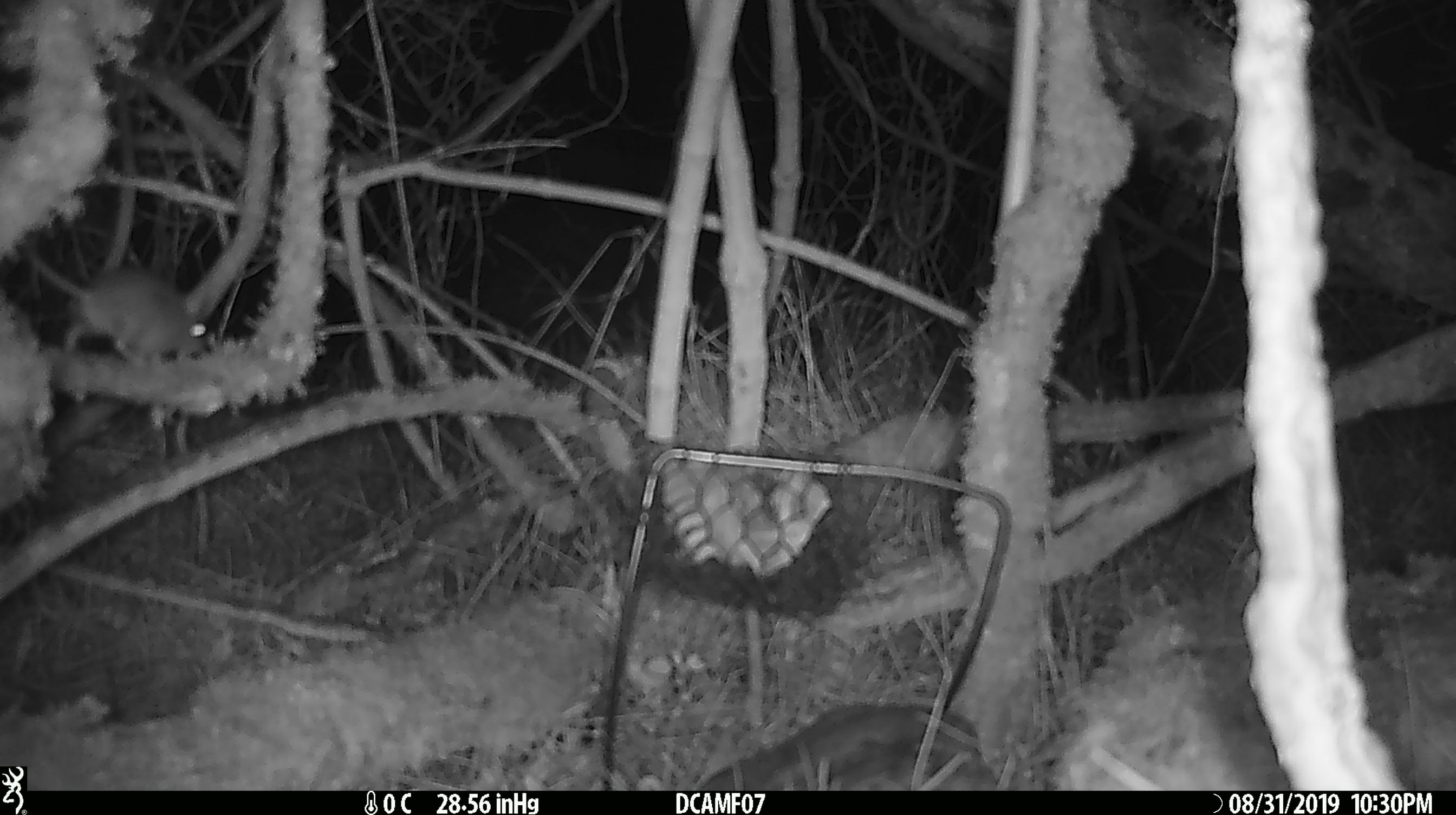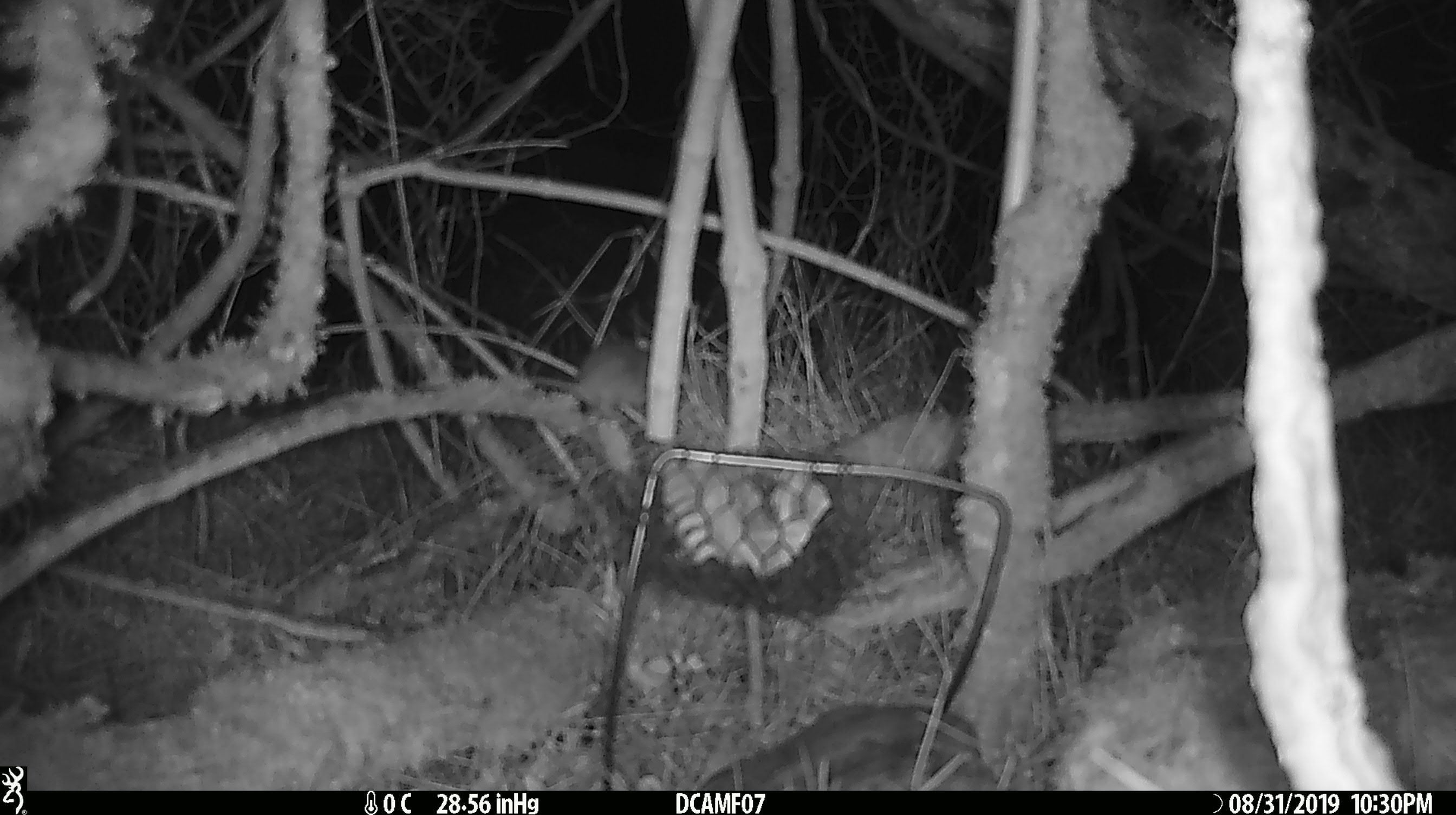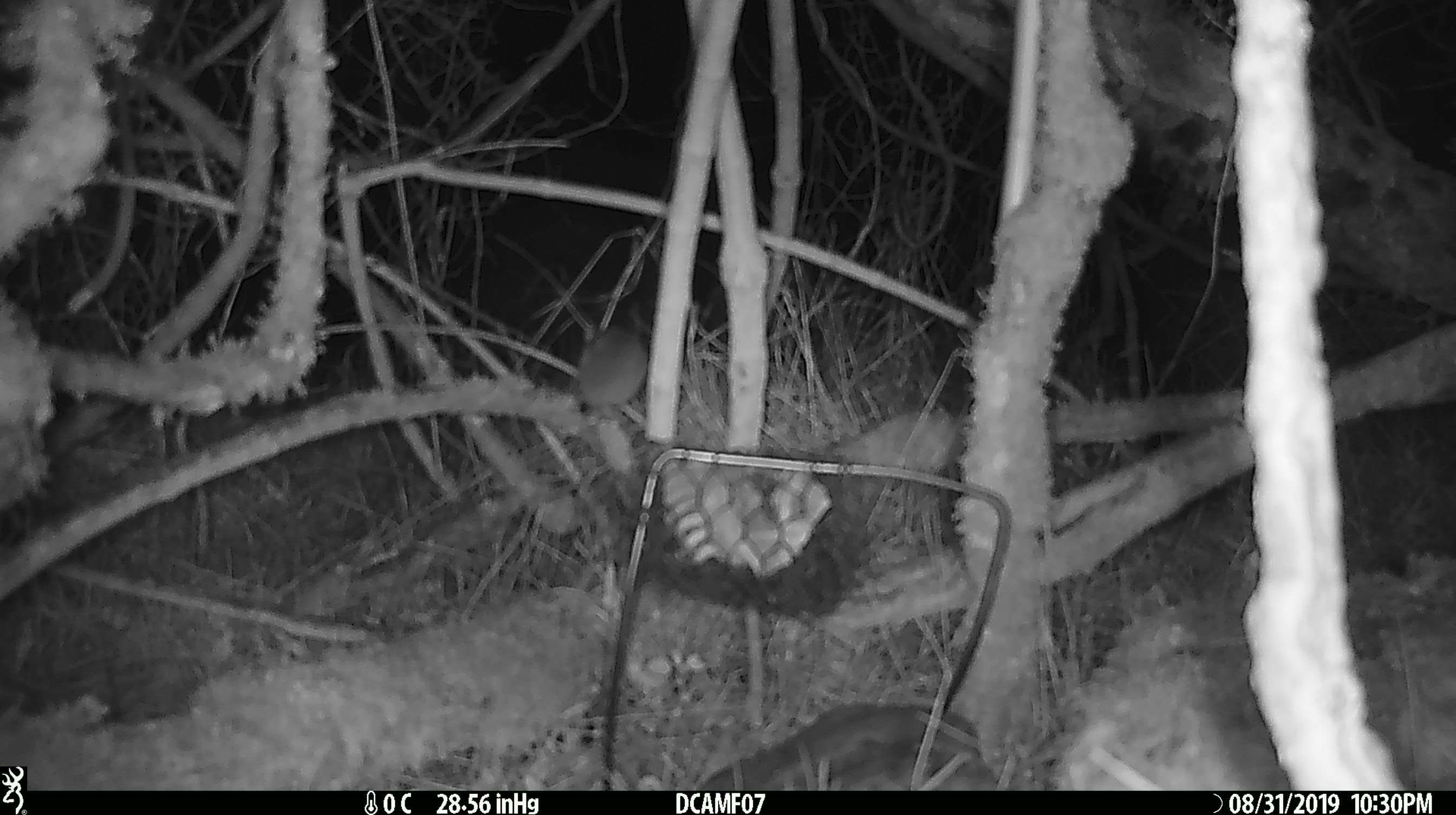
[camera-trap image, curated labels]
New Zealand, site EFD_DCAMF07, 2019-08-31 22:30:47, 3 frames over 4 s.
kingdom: Animalia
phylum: Chordata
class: Mammalia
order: Rodentia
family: Muridae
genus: Mus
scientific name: Mus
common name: mouse